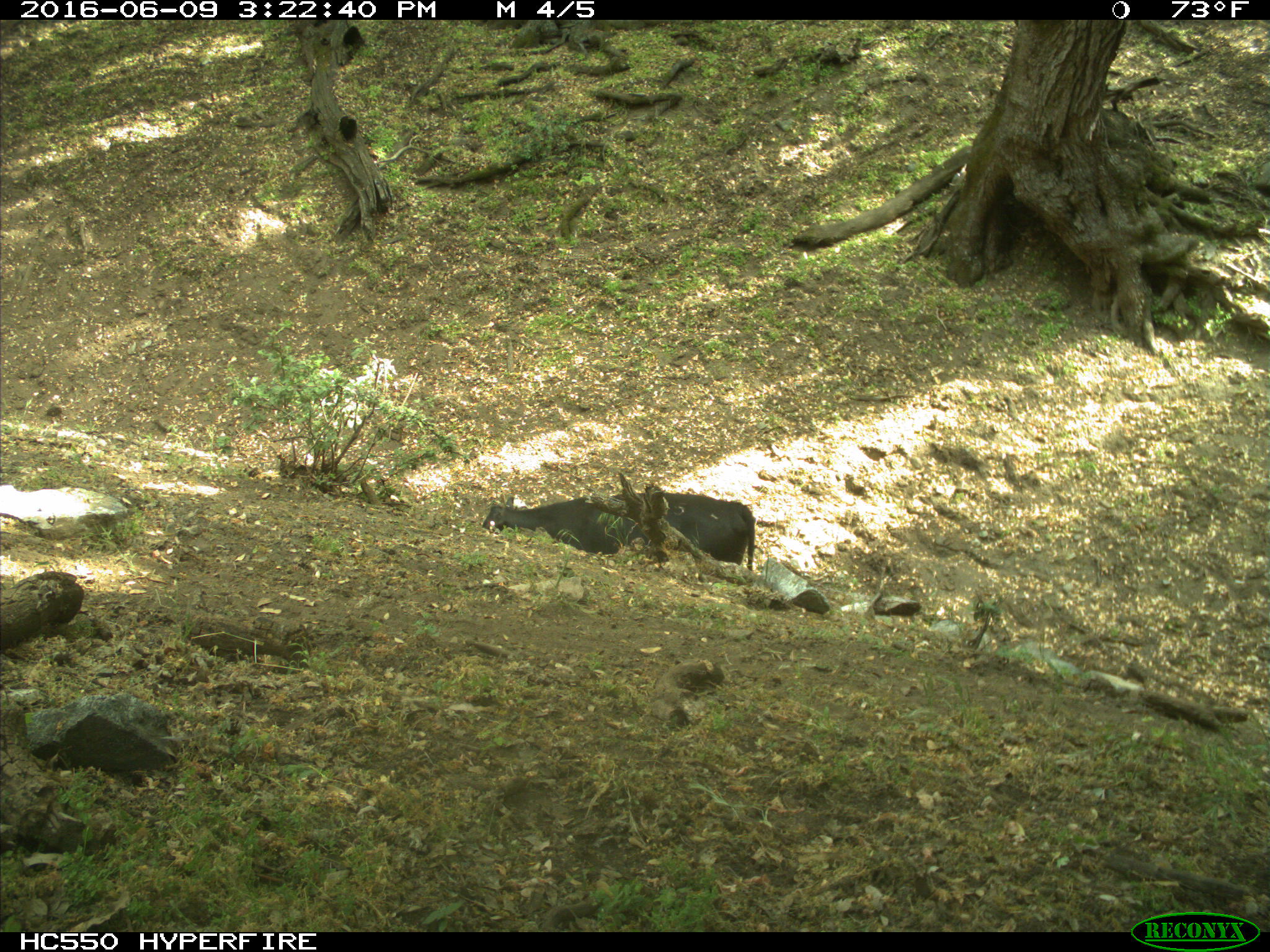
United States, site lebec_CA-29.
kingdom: Animalia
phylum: Chordata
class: Mammalia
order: Artiodactyla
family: Bovidae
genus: Bos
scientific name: Bos taurus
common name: domestic cow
Bos taurus (domestic cow).